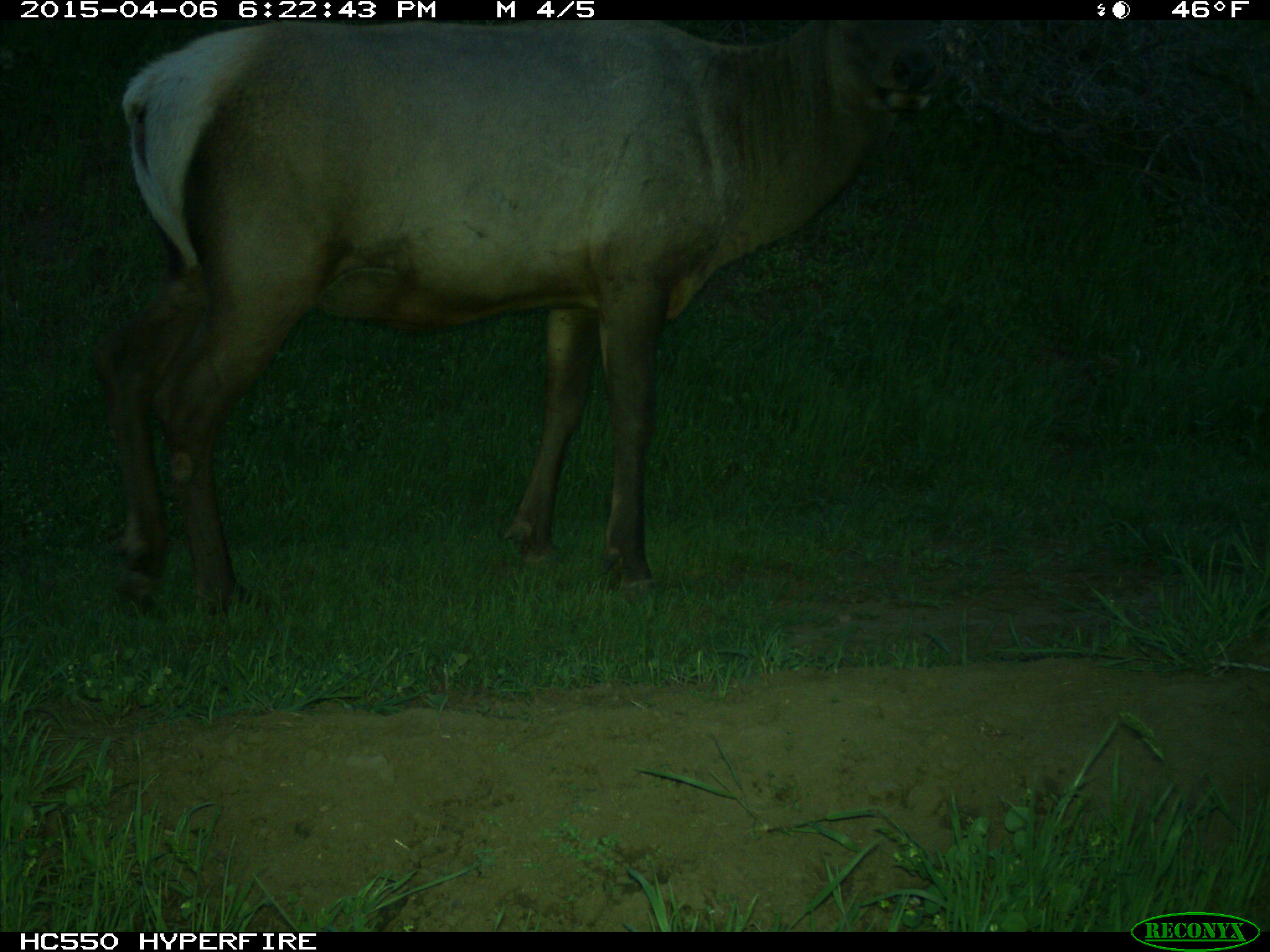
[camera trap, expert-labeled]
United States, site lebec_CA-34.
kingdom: Animalia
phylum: Chordata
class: Mammalia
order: Artiodactyla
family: Cervidae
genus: Cervus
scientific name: Cervus canadensis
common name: elk